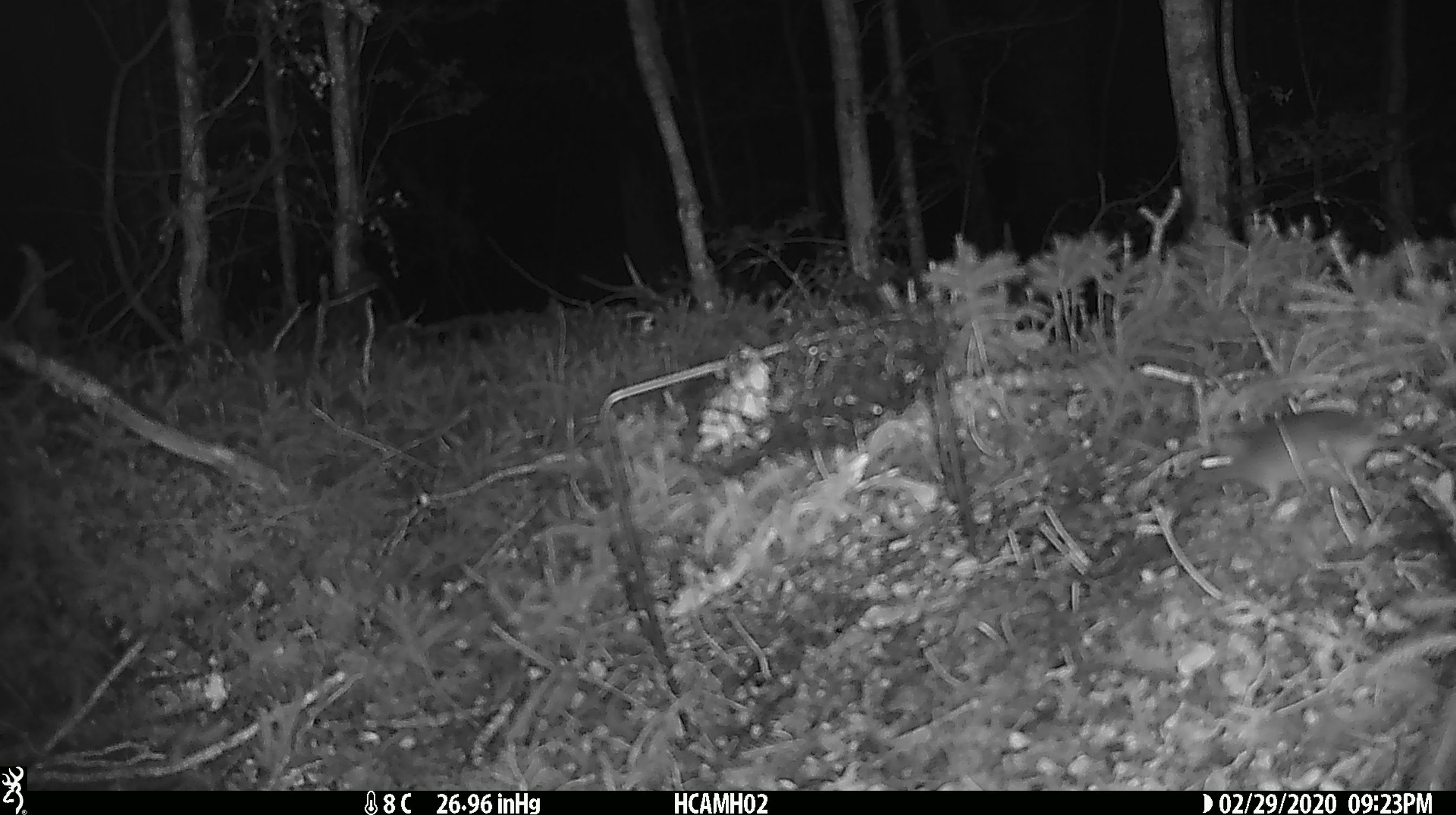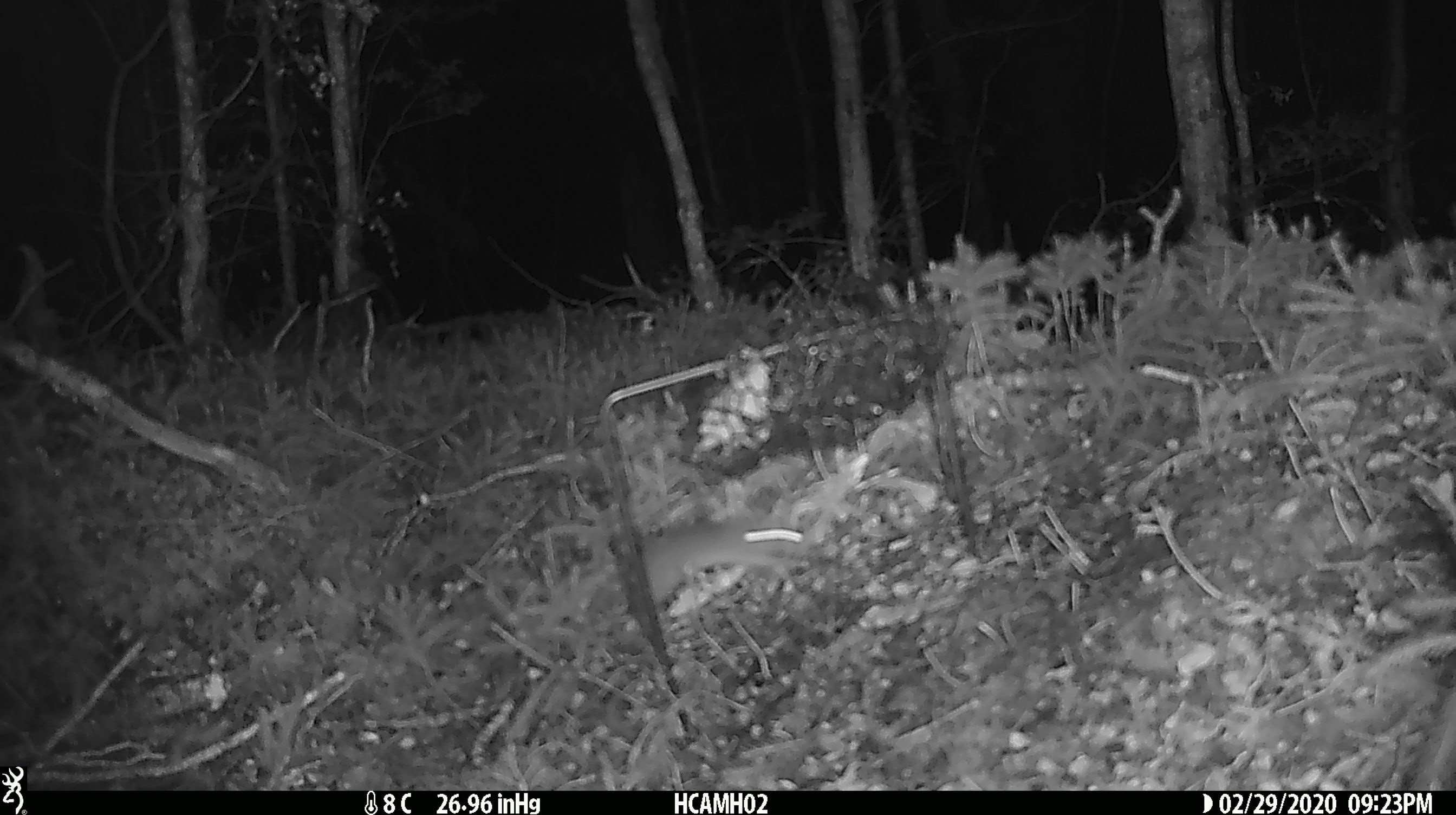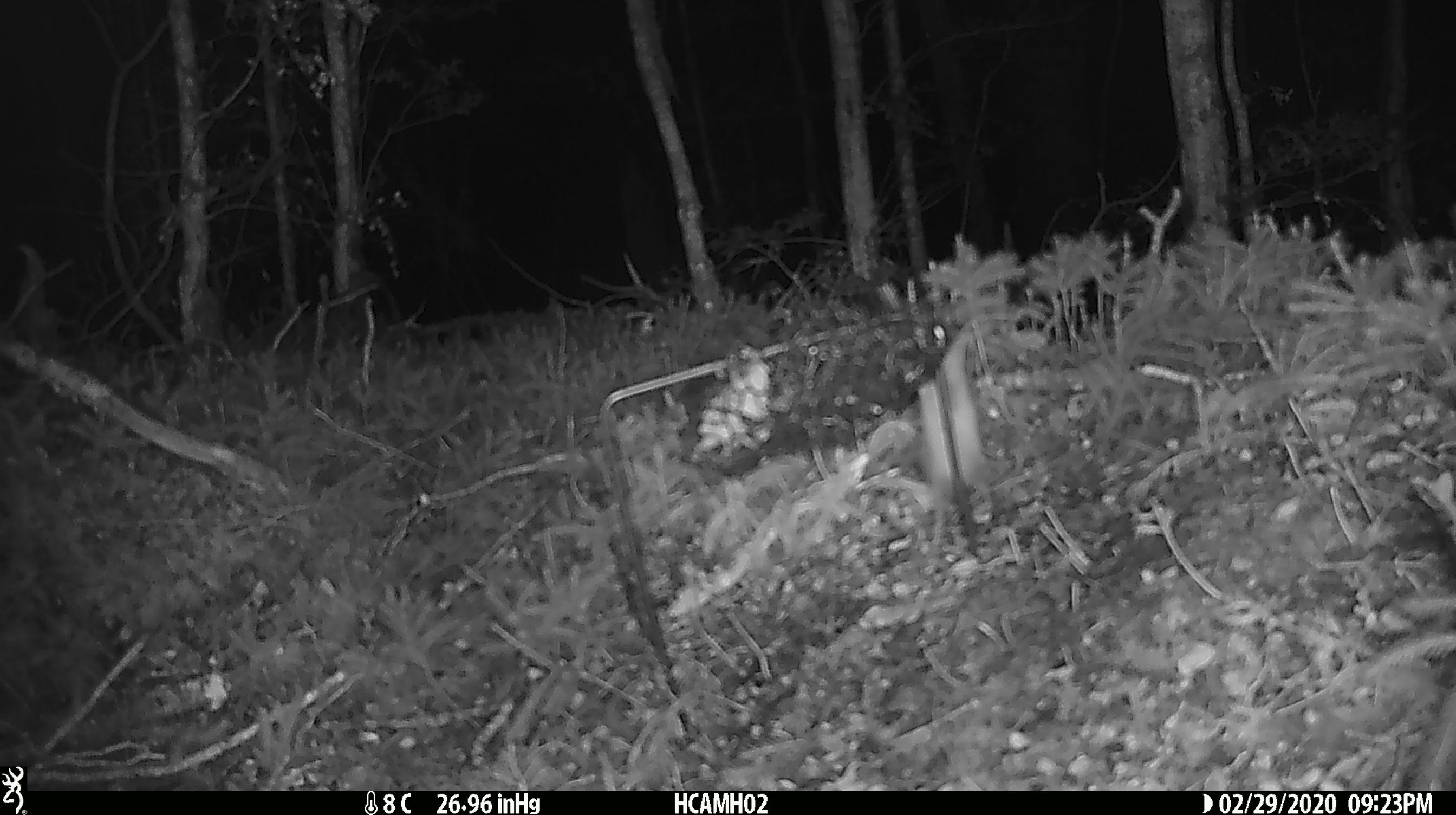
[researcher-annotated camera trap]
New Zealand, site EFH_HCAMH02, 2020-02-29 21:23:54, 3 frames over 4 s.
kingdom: Animalia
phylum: Chordata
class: Mammalia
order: Rodentia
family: Muridae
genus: Mus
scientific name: Mus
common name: mouse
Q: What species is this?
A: Mouse (Mus).